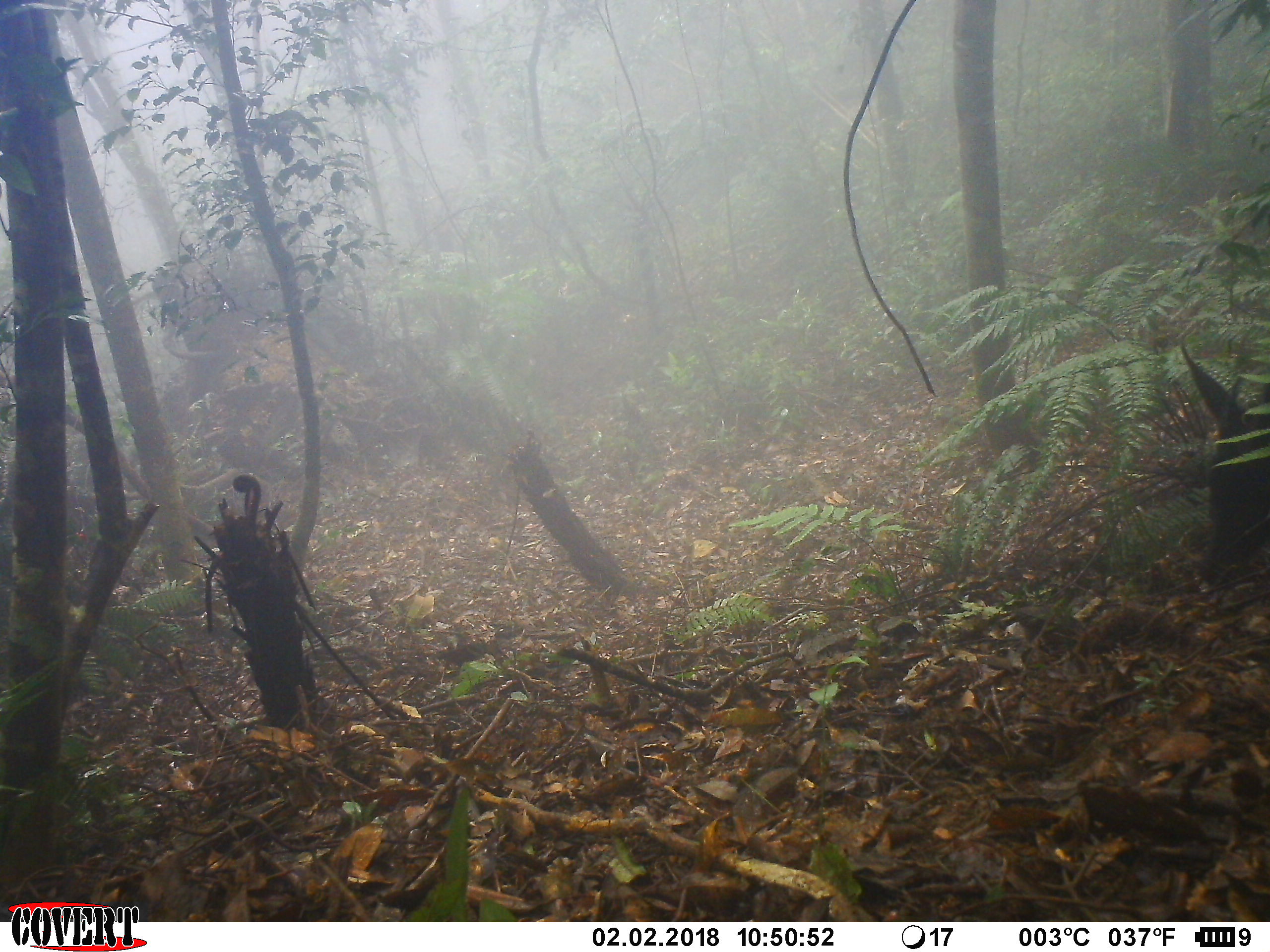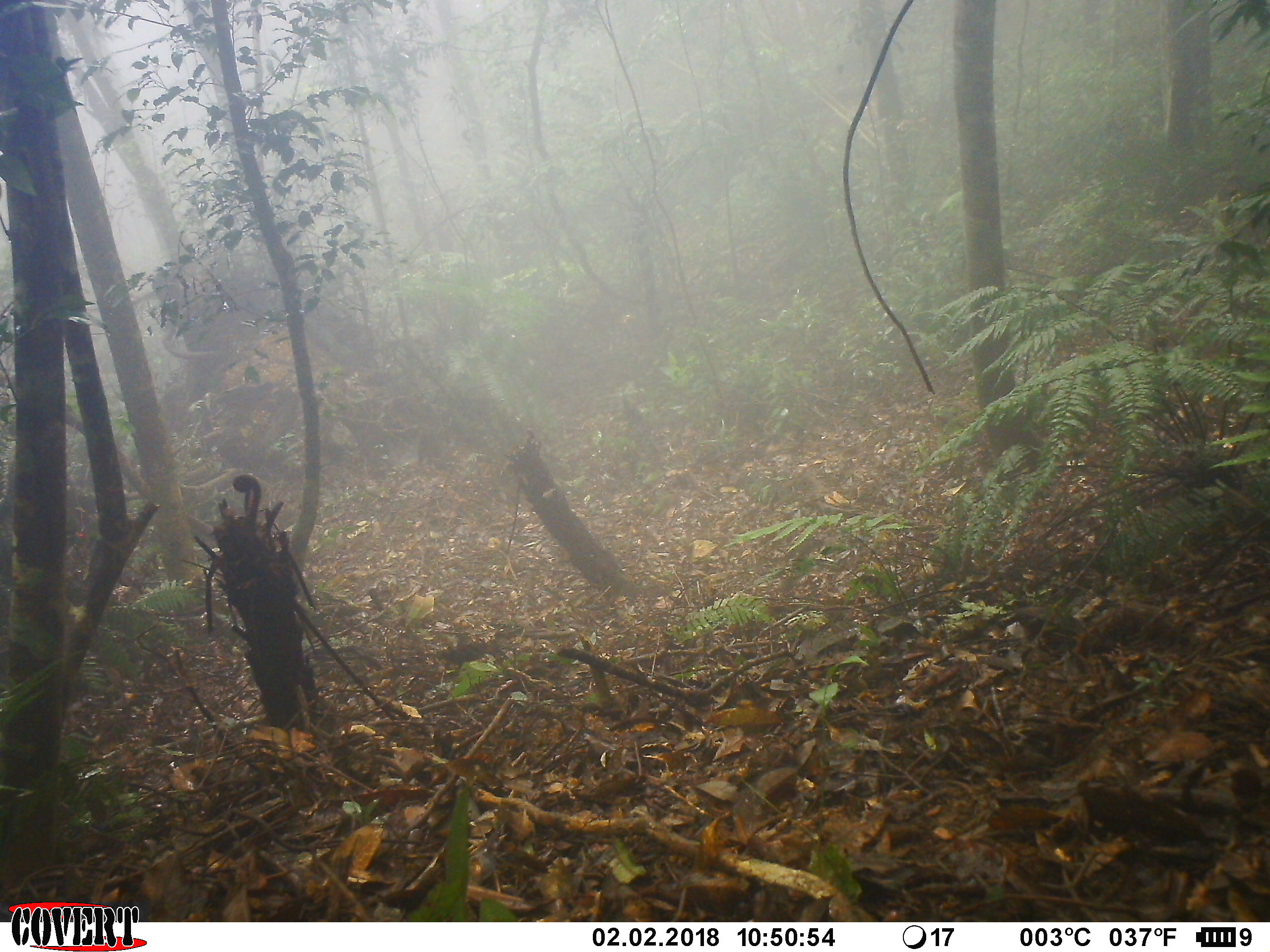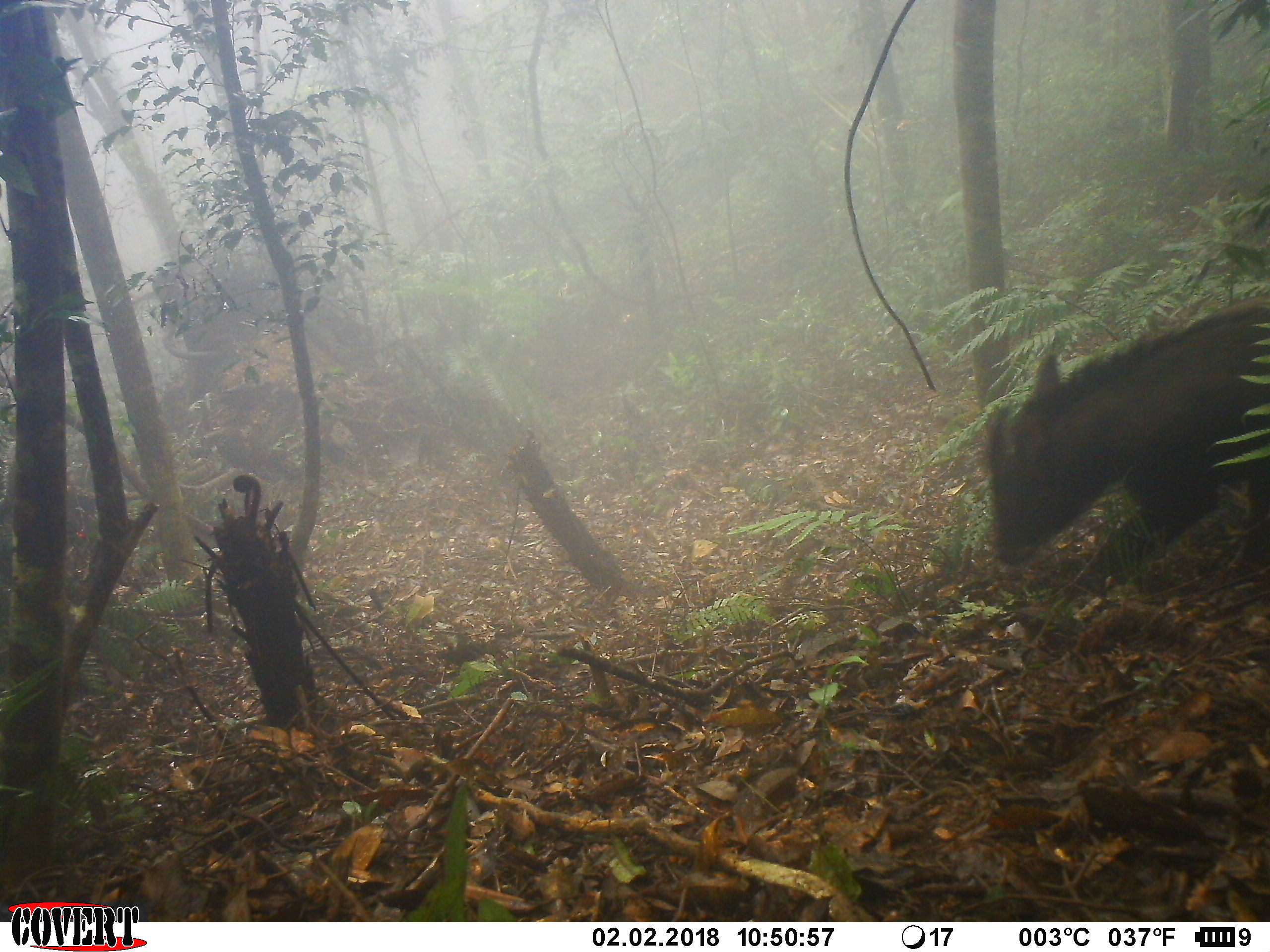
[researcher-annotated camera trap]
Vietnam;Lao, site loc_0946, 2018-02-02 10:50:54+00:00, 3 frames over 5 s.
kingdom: Animalia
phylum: Chordata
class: Mammalia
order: Artiodactyla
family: Bovidae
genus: Capricornis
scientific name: Capricornis sumatraensis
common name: chinese serow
Chinese serow (Capricornis sumatraensis). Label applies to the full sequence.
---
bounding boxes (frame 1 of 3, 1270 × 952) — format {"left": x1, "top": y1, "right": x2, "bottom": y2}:
chinese serow: {"left": 1178, "top": 340, "right": 1270, "bottom": 589}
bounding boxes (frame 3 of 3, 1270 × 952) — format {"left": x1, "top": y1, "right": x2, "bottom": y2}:
chinese serow: {"left": 983, "top": 292, "right": 1270, "bottom": 608}